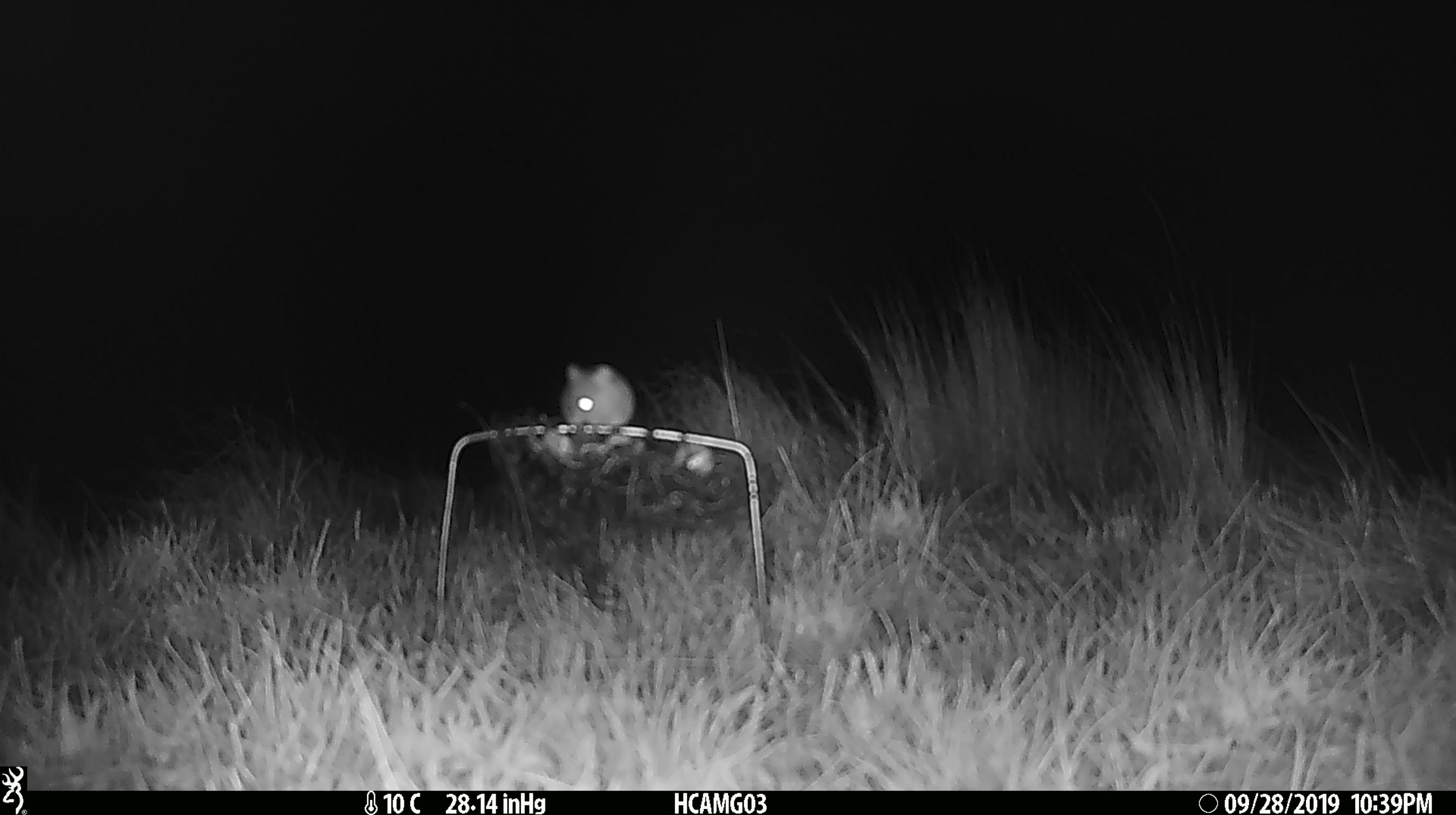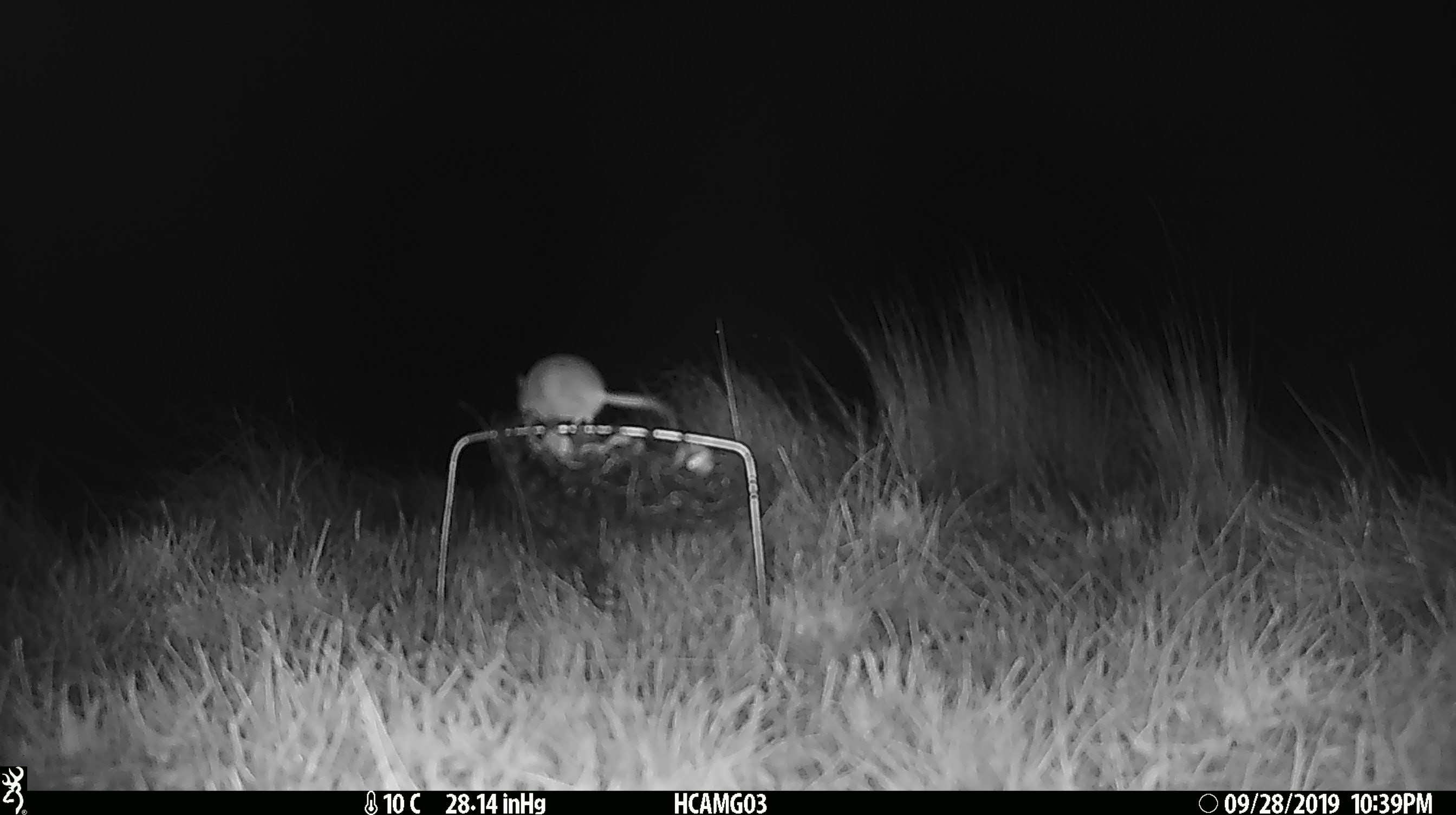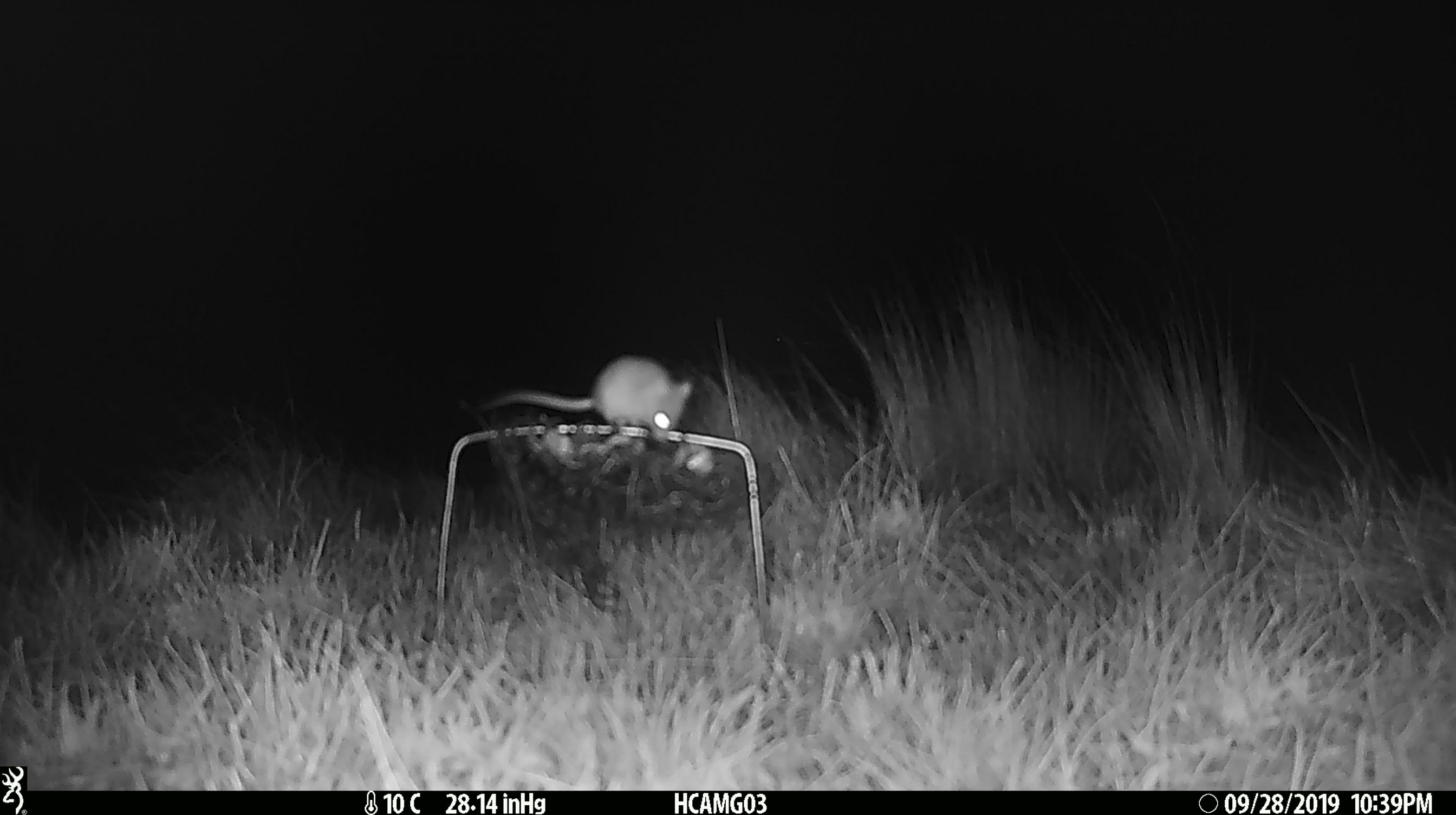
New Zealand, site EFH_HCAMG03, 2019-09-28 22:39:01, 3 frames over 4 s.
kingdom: Animalia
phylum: Chordata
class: Mammalia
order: Rodentia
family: Muridae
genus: Mus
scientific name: Mus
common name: mouse